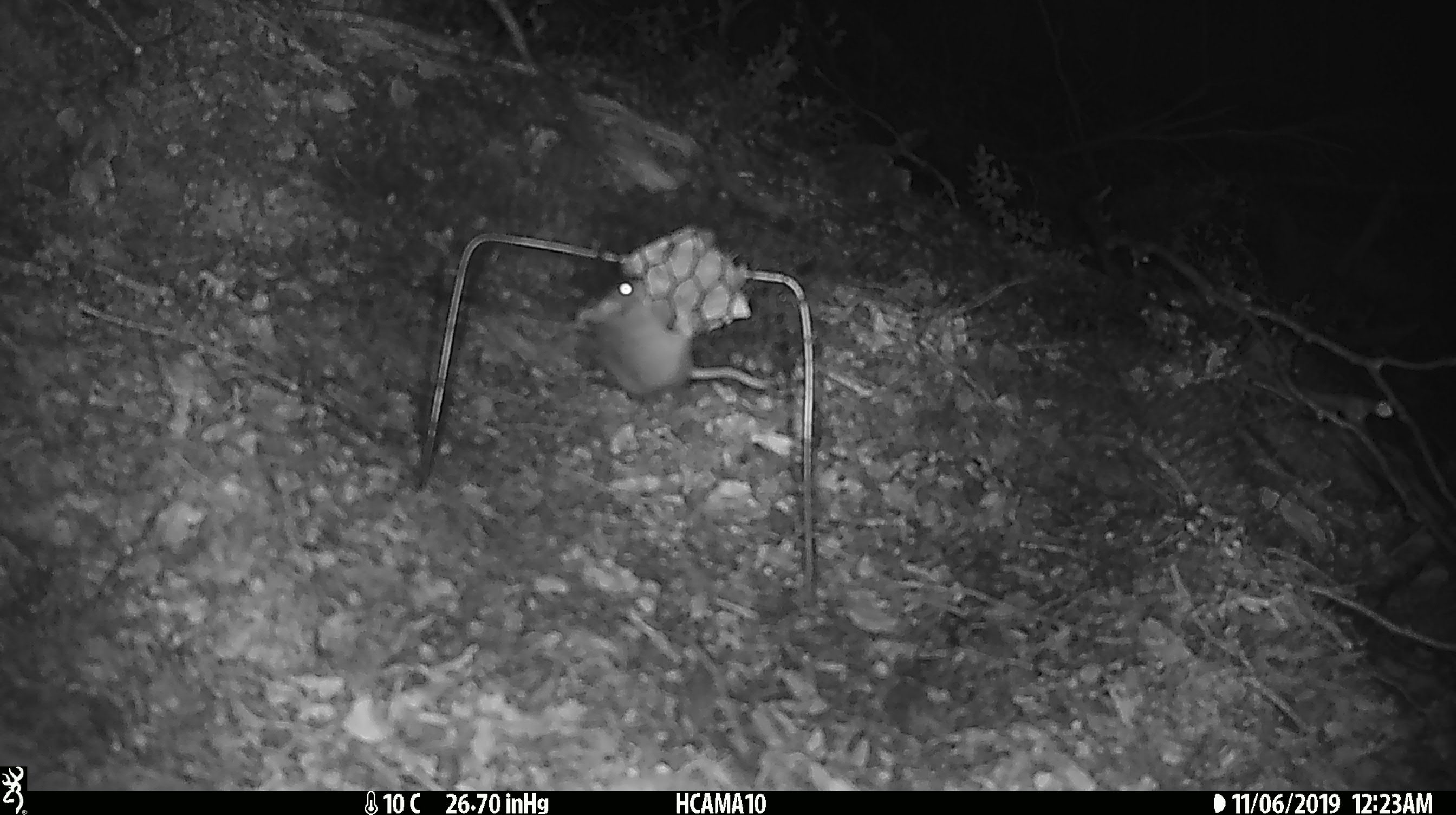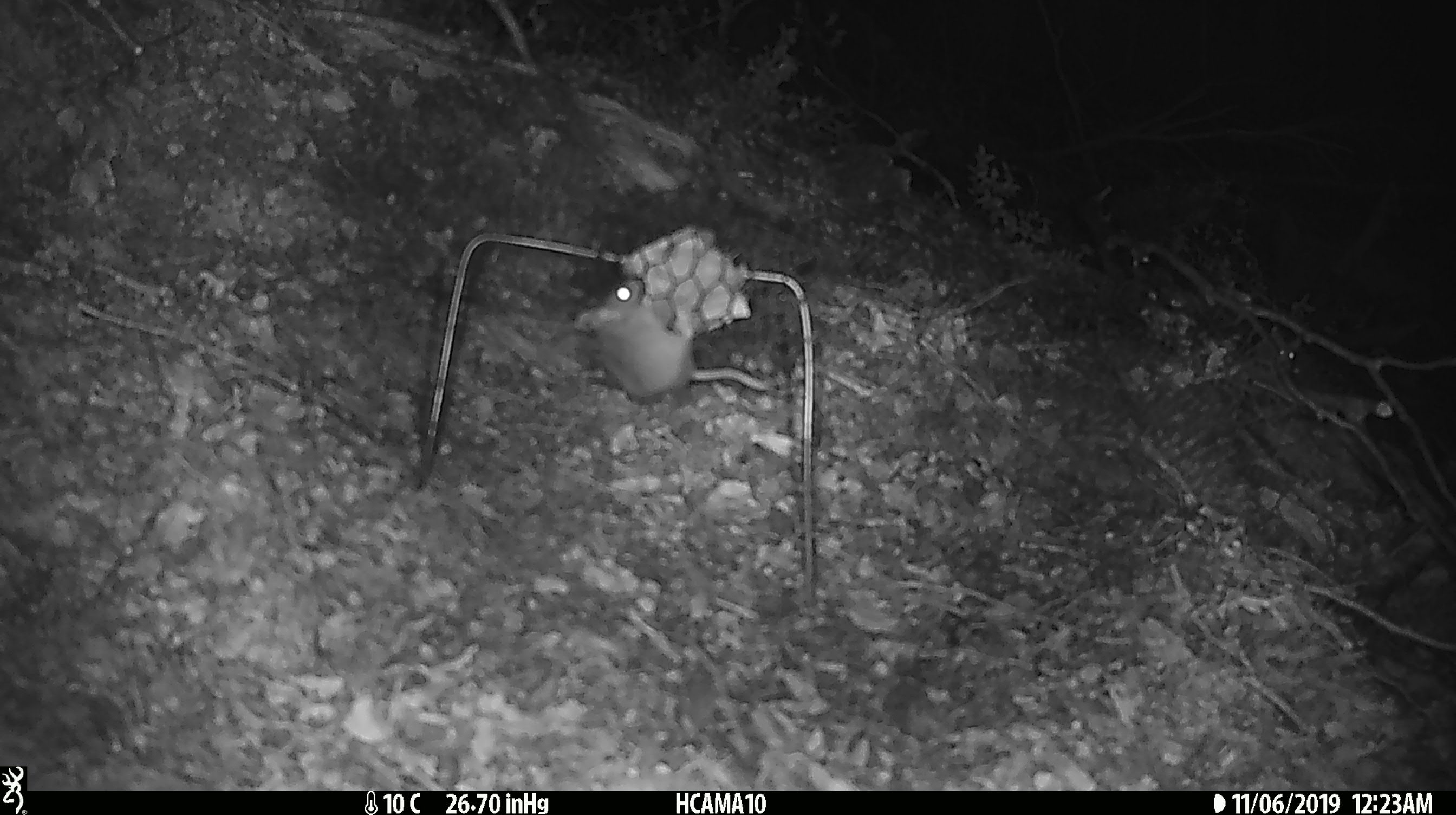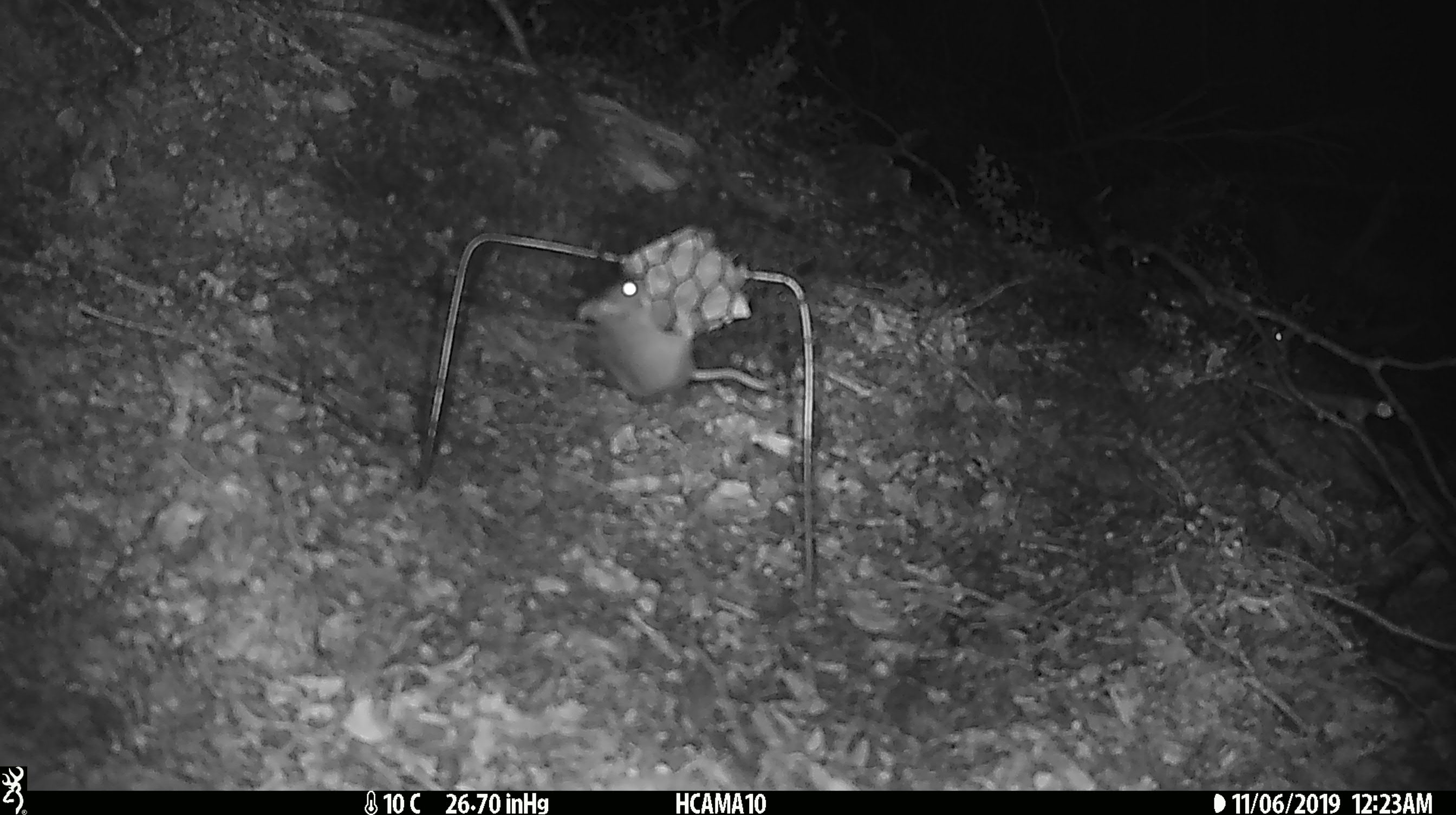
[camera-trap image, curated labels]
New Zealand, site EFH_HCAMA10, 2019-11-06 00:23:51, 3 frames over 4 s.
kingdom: Animalia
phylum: Chordata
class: Mammalia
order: Rodentia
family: Muridae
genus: Mus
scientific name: Mus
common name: mouse